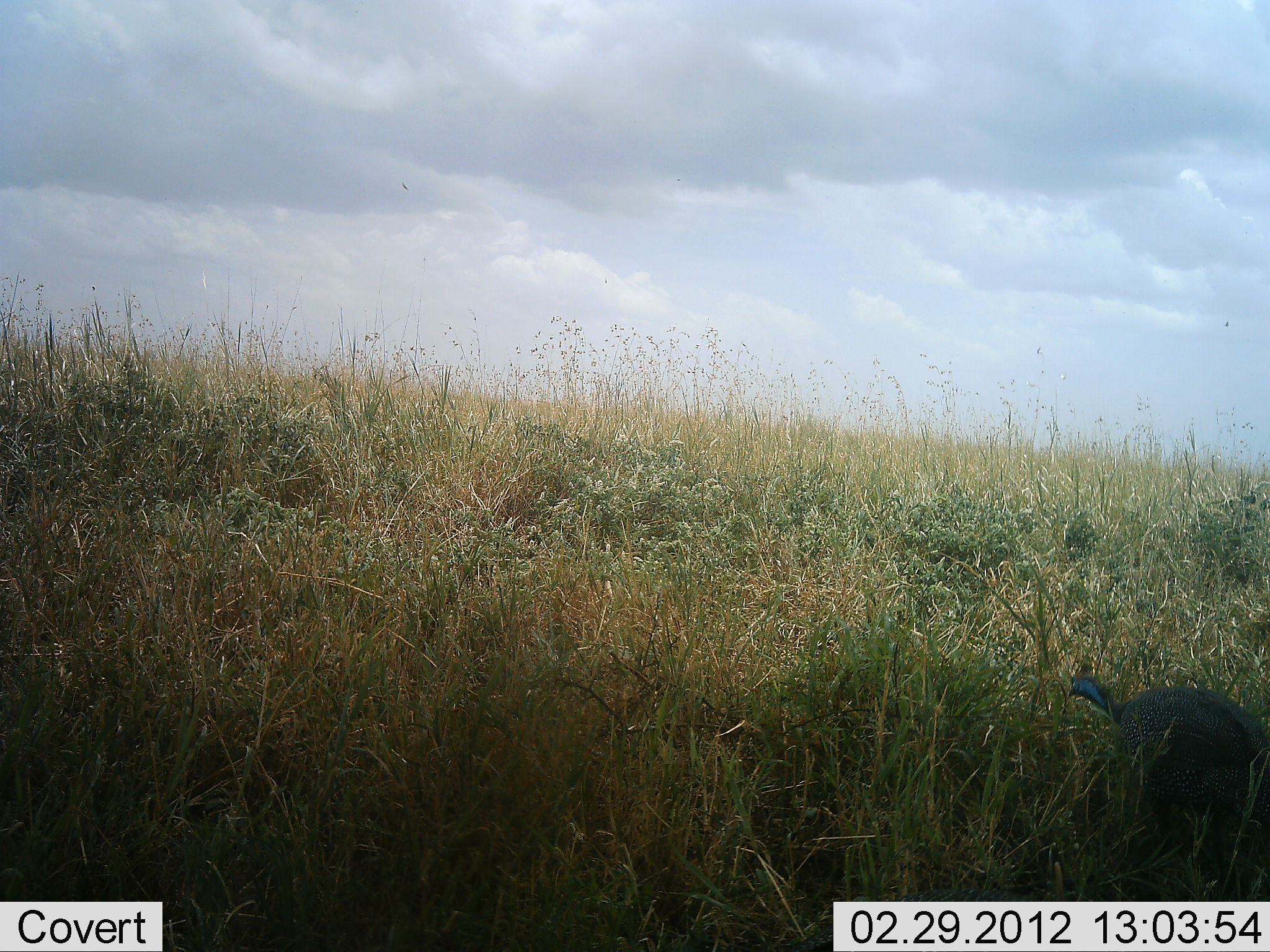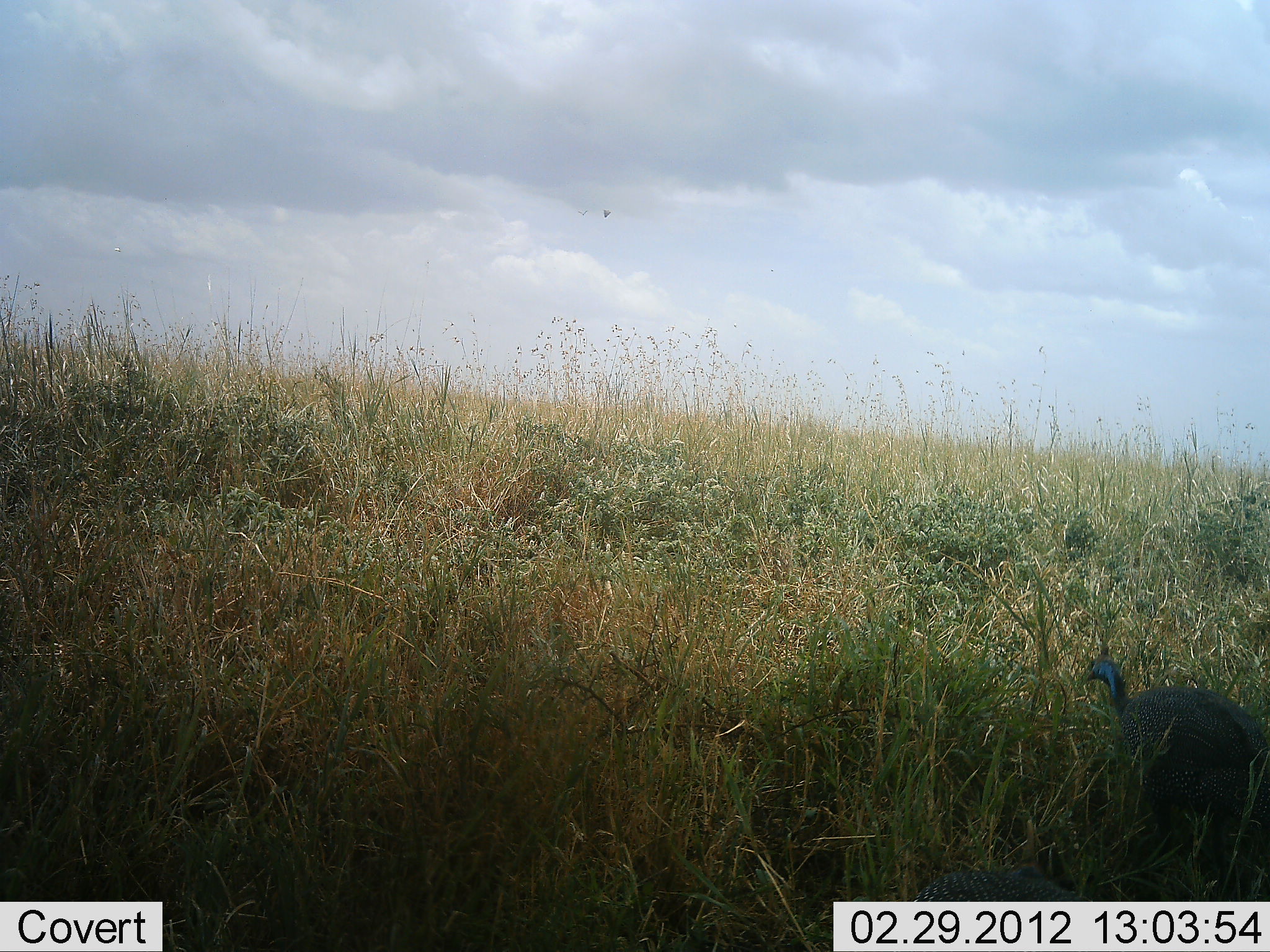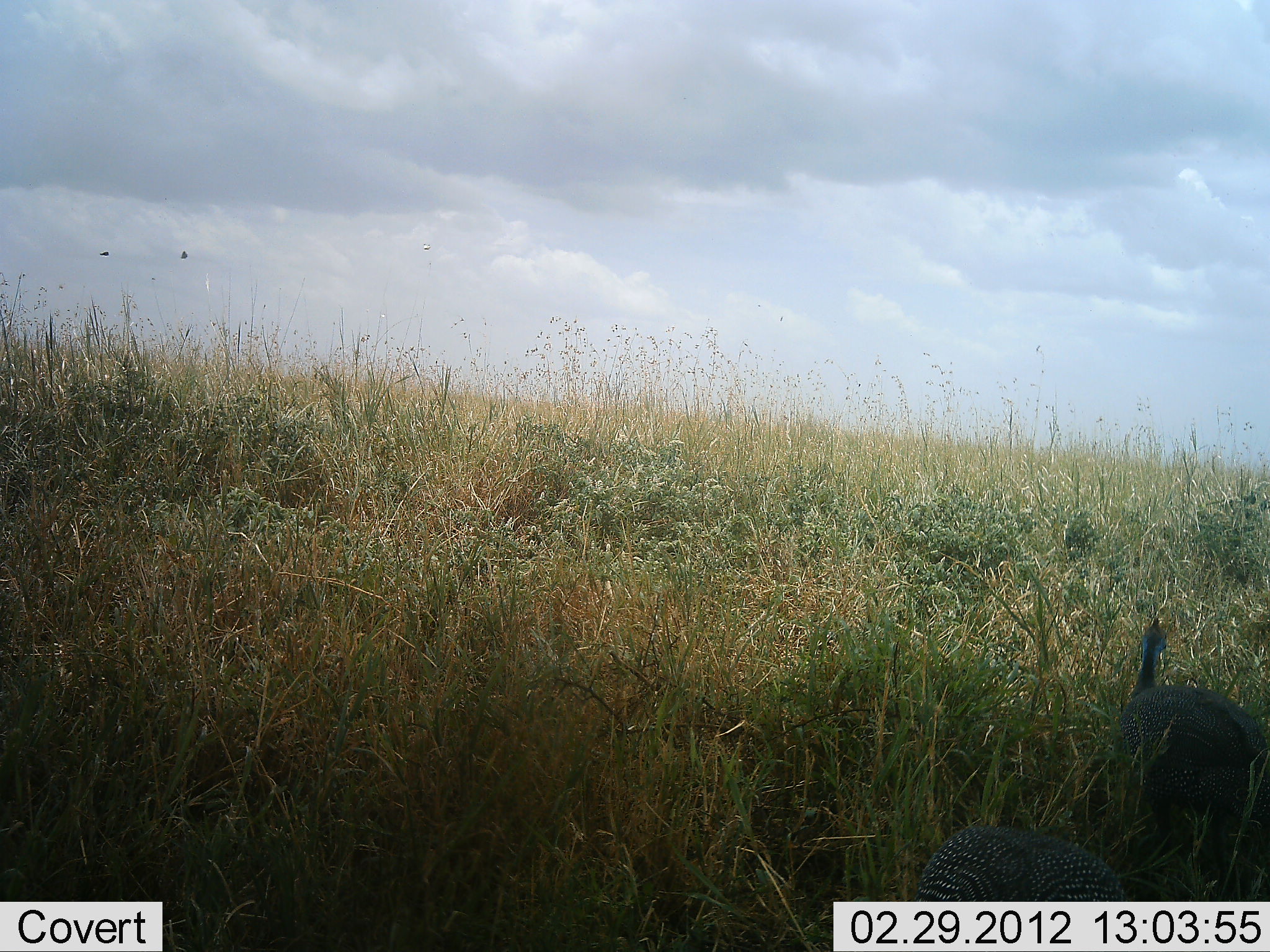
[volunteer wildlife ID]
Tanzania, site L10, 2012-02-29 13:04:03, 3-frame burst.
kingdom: Animalia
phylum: Chordata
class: Aves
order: Galliformes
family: Numididae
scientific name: Numididae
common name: guinea fowl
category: guineafowl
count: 2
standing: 50%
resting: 5%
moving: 32%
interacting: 0%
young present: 0%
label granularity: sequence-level